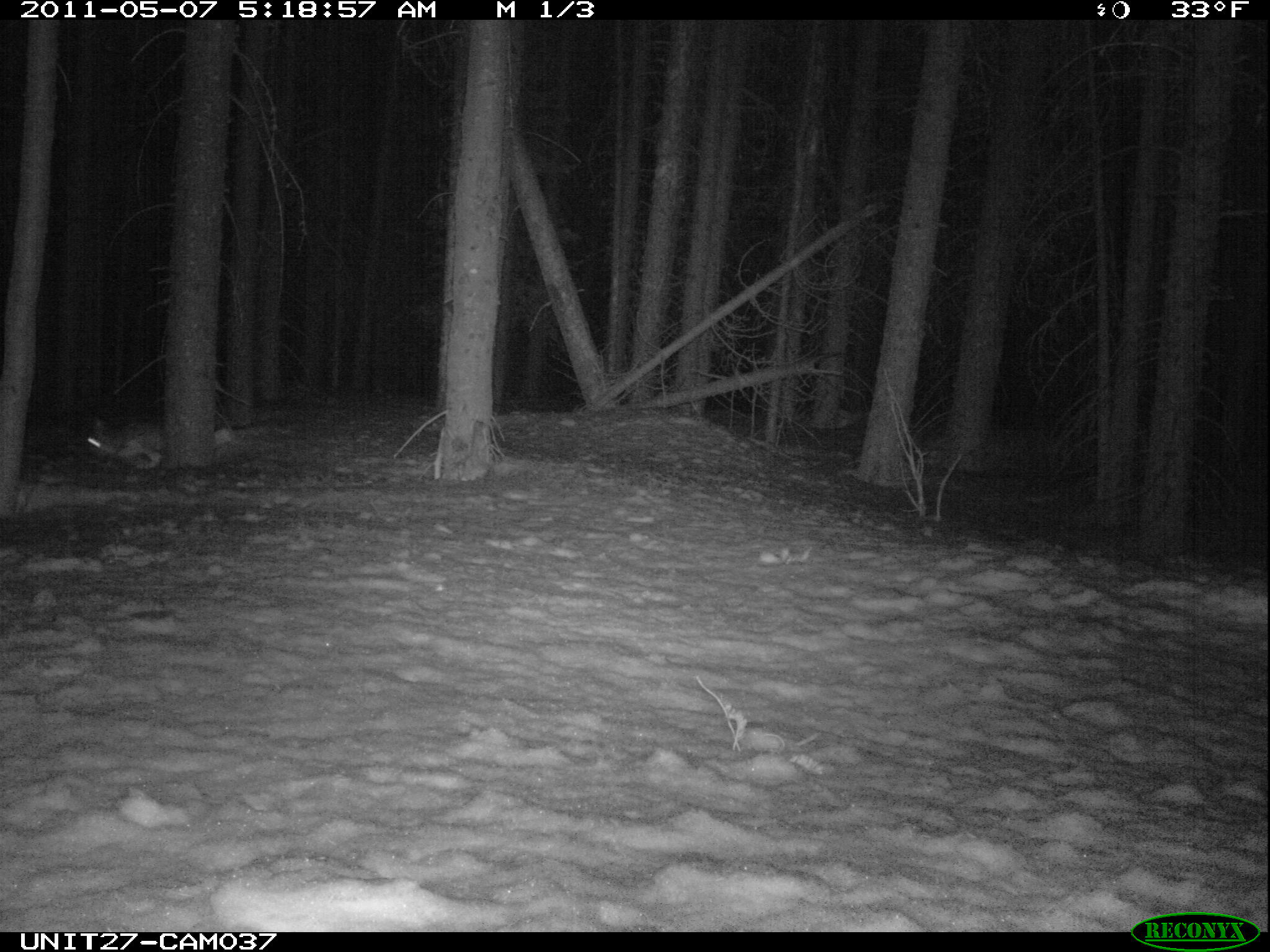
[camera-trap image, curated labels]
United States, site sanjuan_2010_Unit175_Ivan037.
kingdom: Animalia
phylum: Chordata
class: Mammalia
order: Lagomorpha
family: Leporidae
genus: Lepus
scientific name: Lepus americanus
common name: snowshoe hare